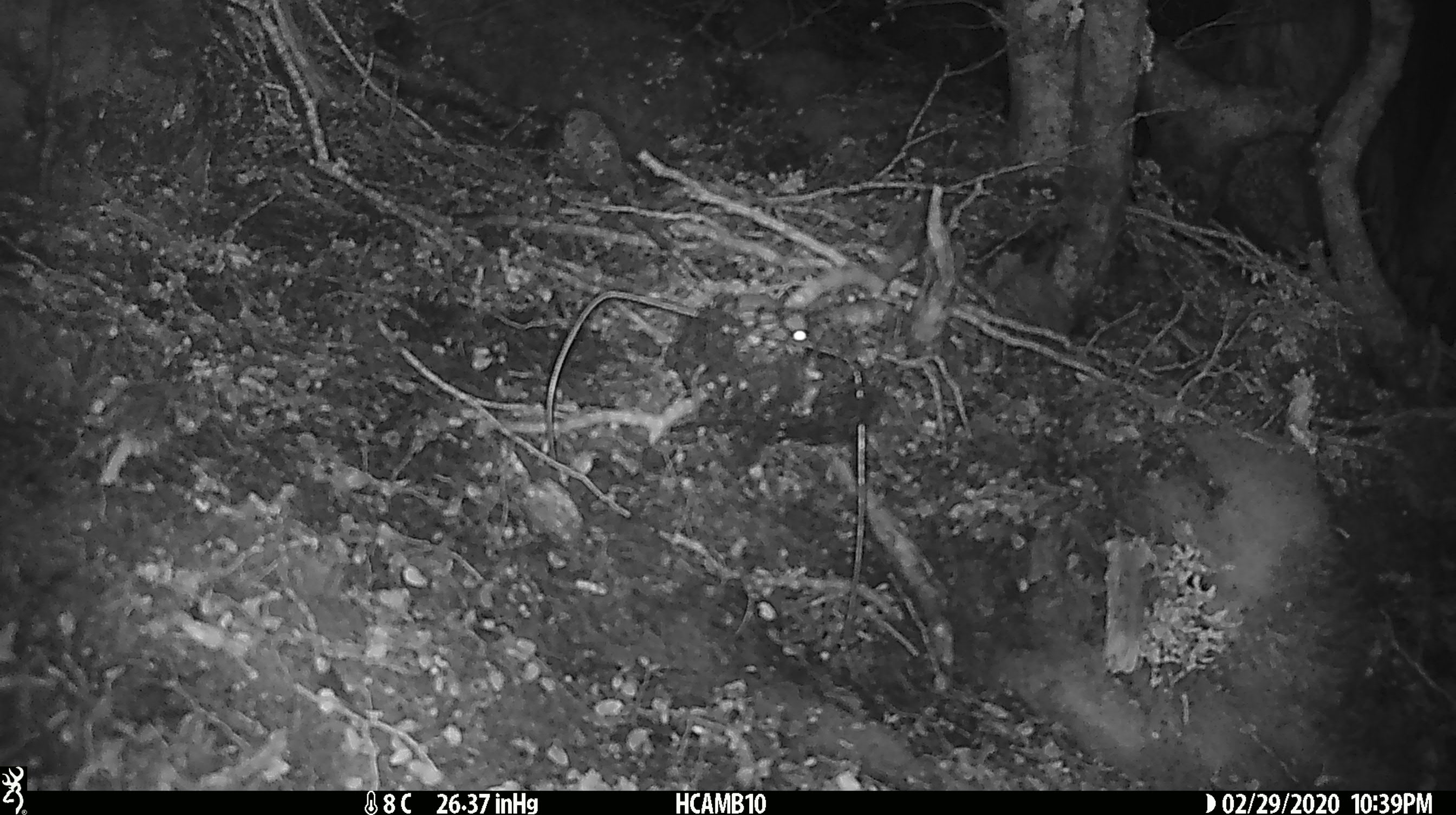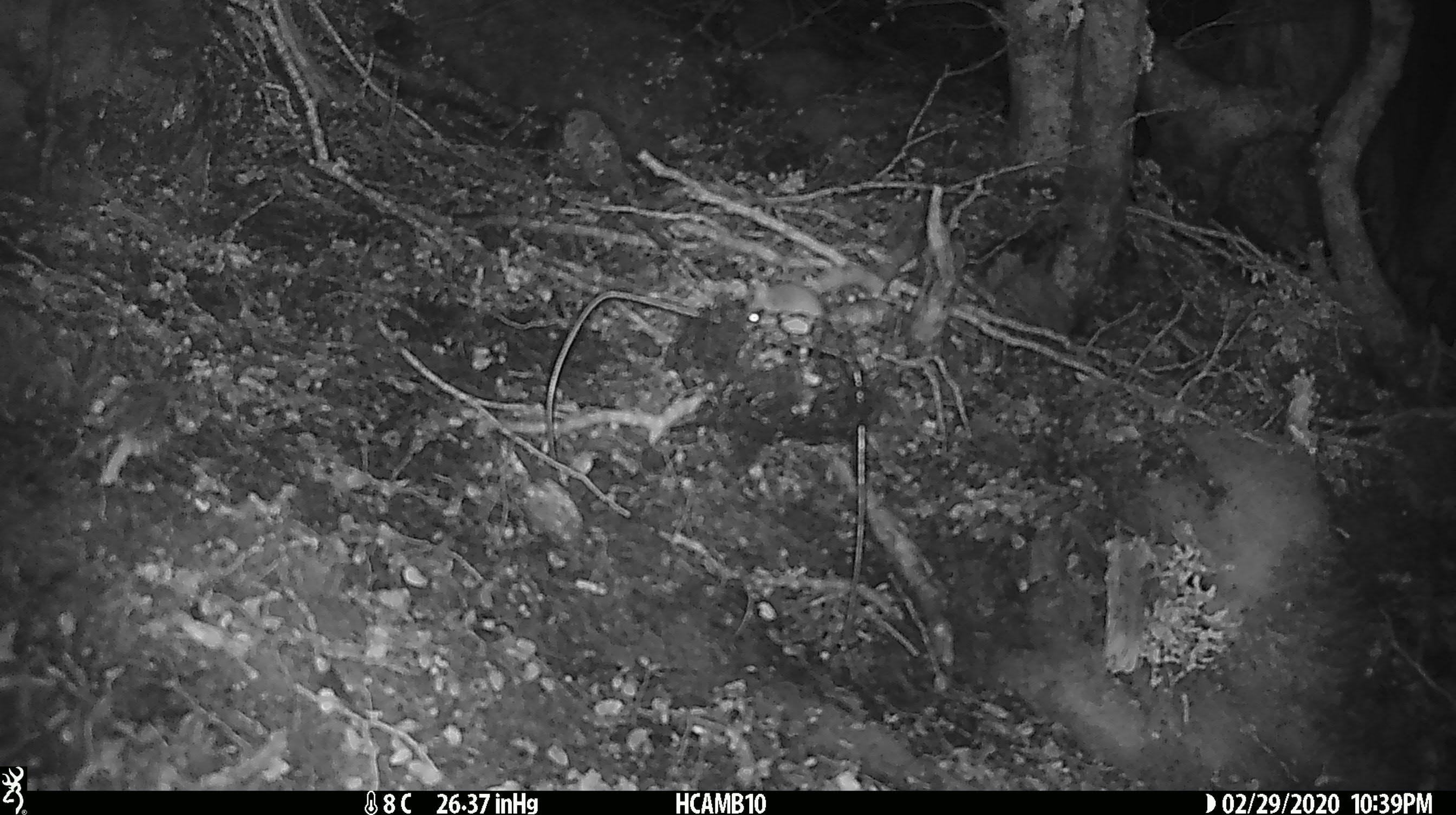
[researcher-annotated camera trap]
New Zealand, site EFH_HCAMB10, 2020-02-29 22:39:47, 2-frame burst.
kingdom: Animalia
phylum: Chordata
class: Mammalia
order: Rodentia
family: Muridae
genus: Mus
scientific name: Mus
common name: mouse